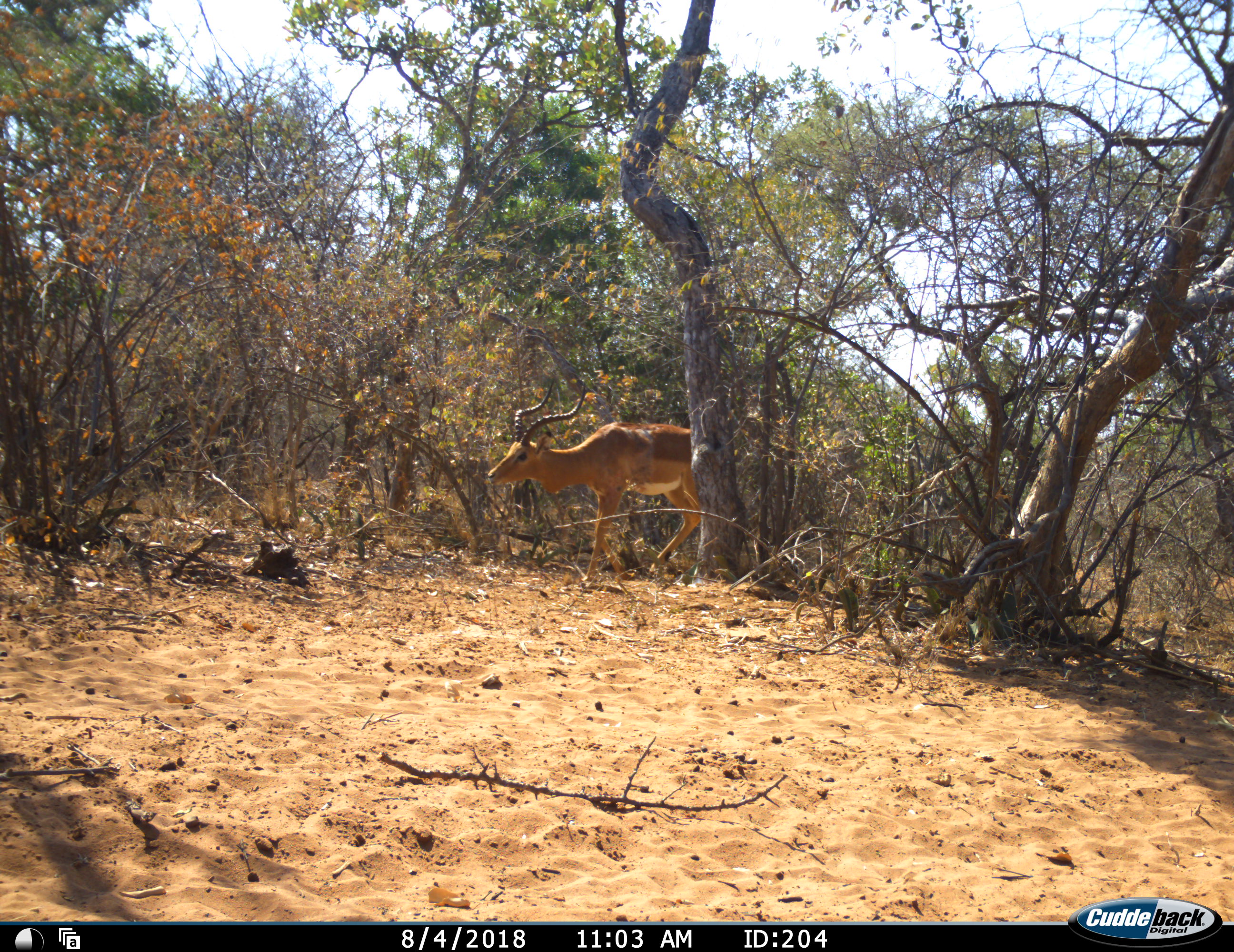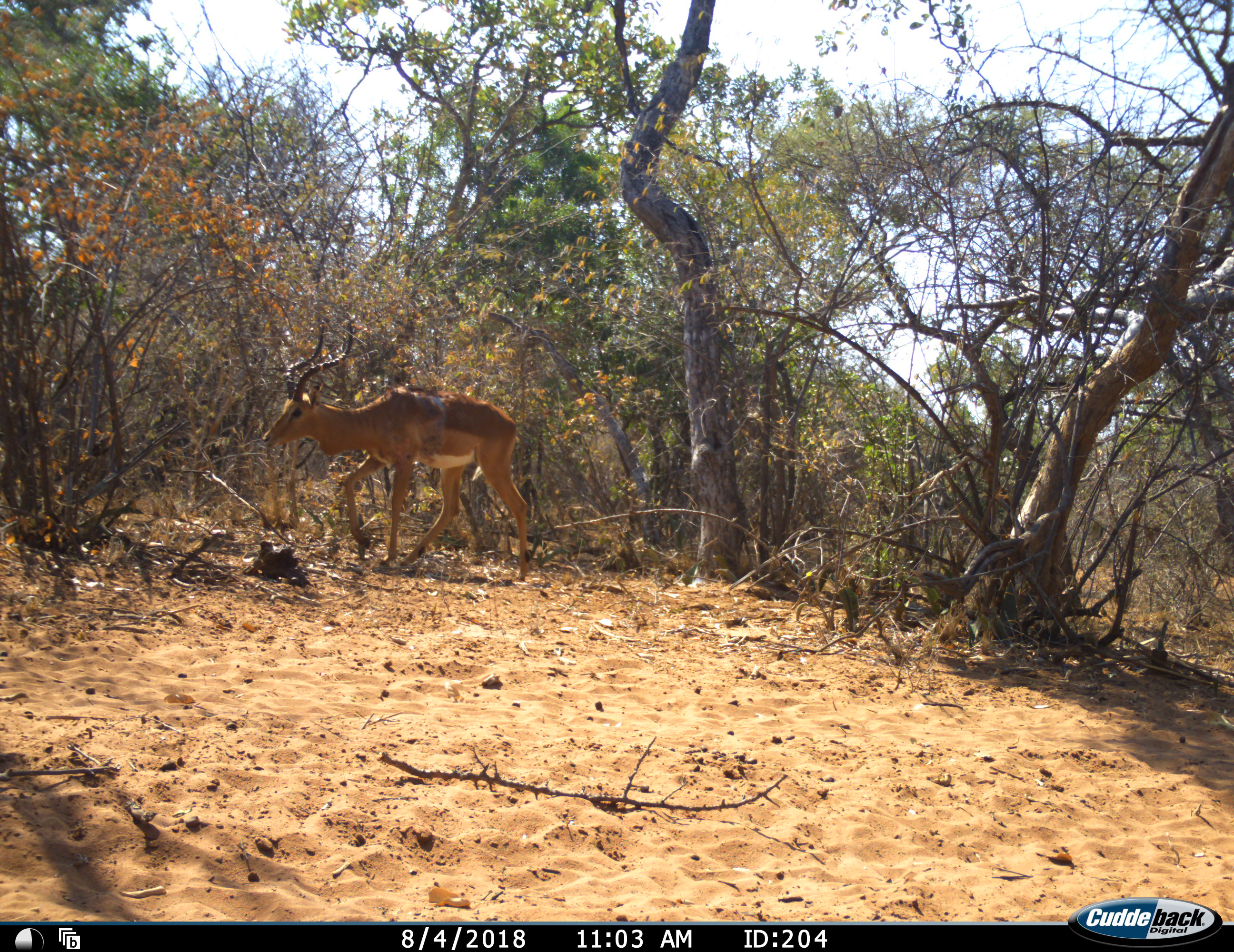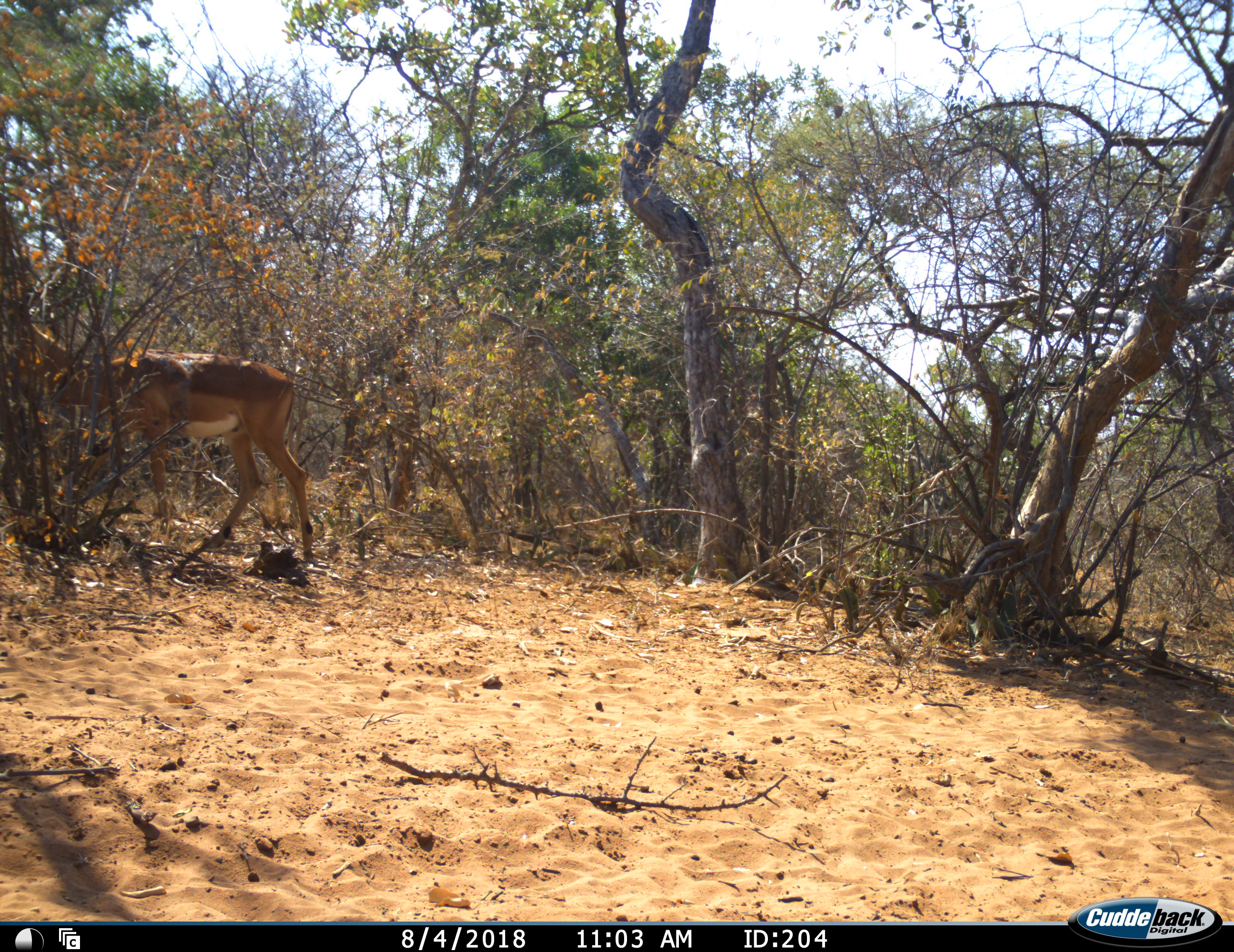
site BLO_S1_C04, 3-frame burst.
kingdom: Animalia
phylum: Chordata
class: Mammalia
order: Artiodactyla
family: Bovidae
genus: Aepyceros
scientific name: Aepyceros melampus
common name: impala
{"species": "impala (Aepyceros melampus)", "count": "1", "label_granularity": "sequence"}